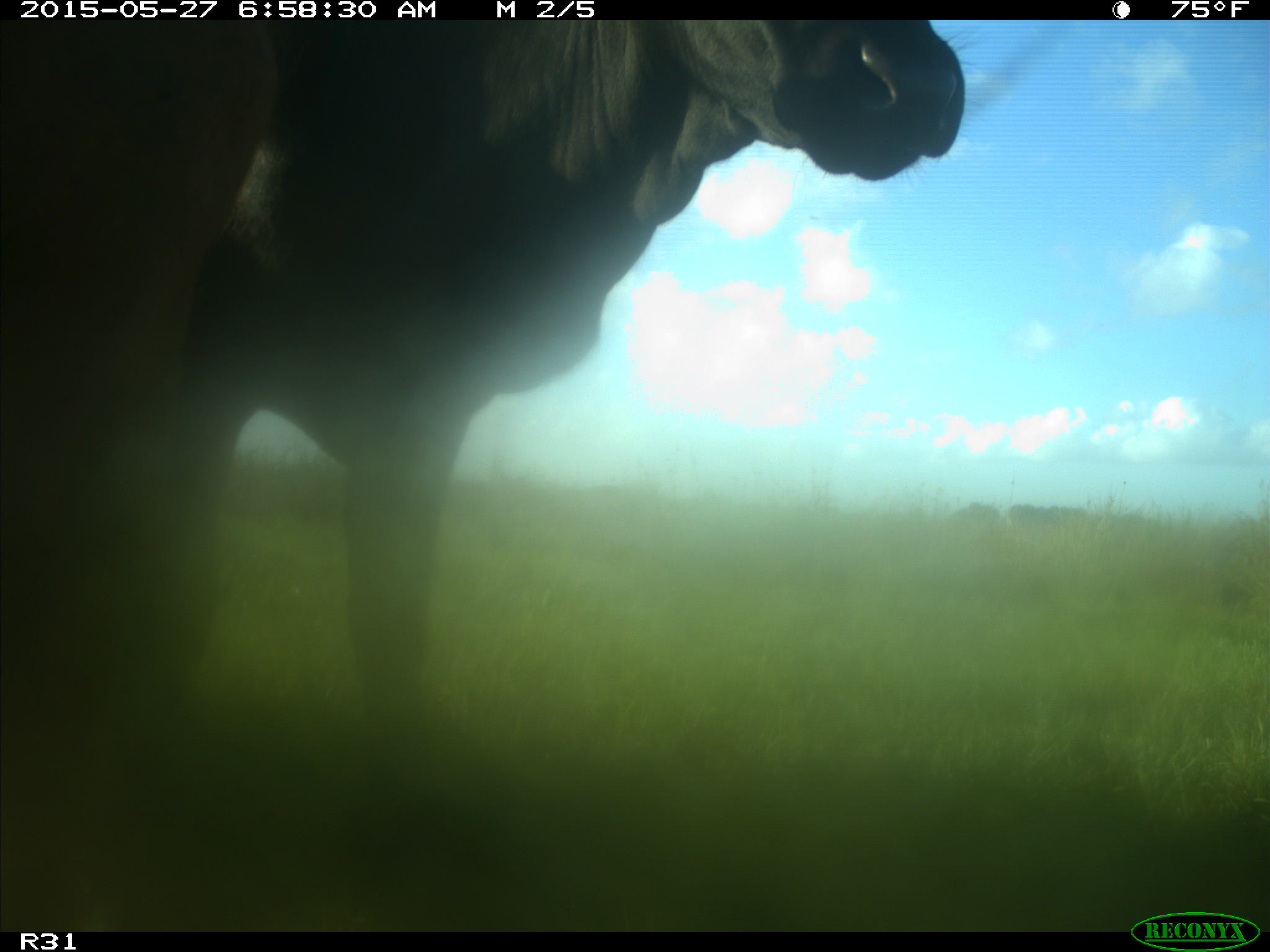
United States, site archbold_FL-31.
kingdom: Animalia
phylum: Chordata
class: Mammalia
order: Artiodactyla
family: Bovidae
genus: Bos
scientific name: Bos taurus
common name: domestic cow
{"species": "Bos taurus (domestic cow)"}